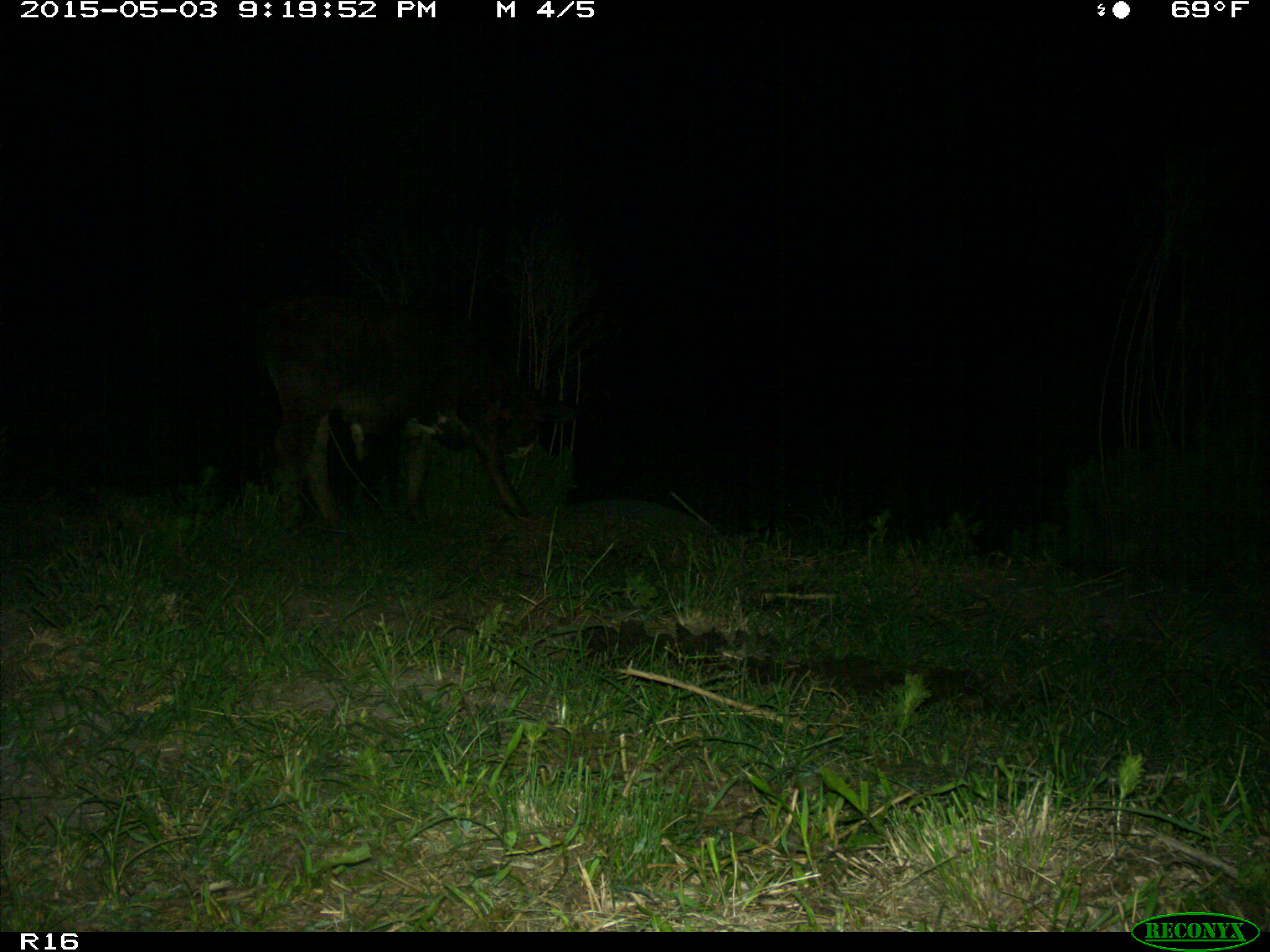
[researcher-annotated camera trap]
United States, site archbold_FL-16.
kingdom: Animalia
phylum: Chordata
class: Mammalia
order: Artiodactyla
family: Bovidae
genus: Bos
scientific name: Bos taurus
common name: domestic cow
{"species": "Bos taurus (domestic cow)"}